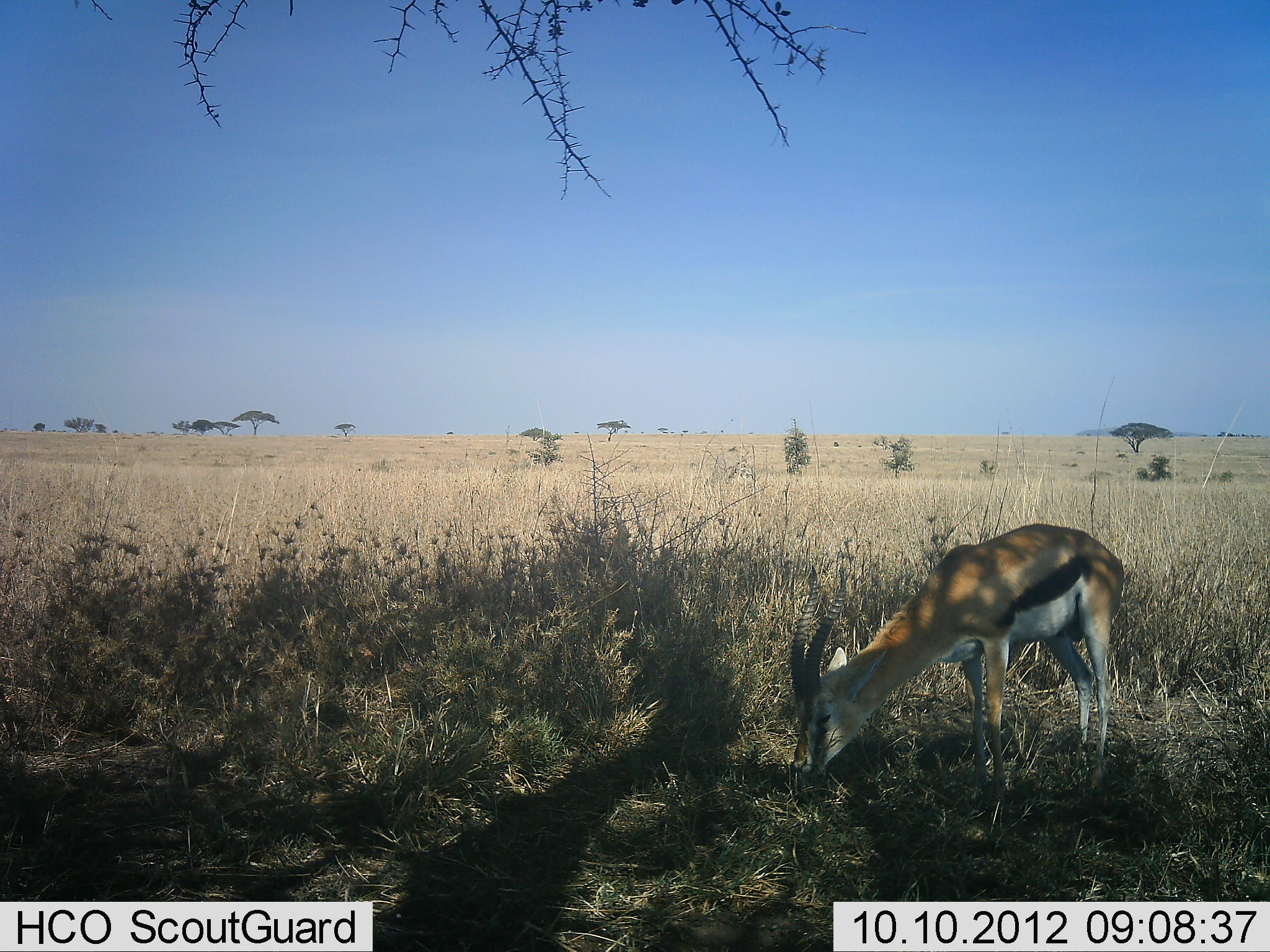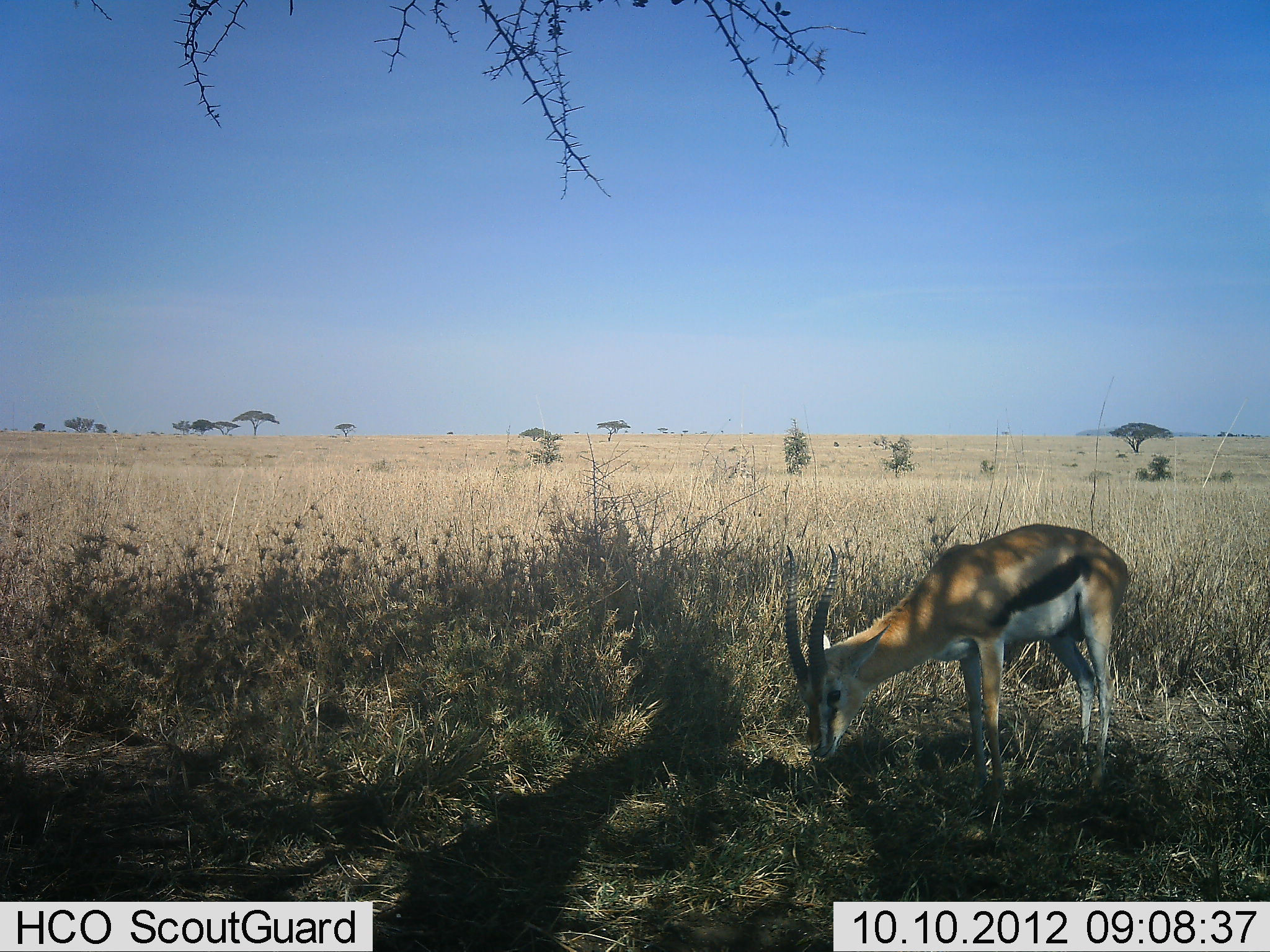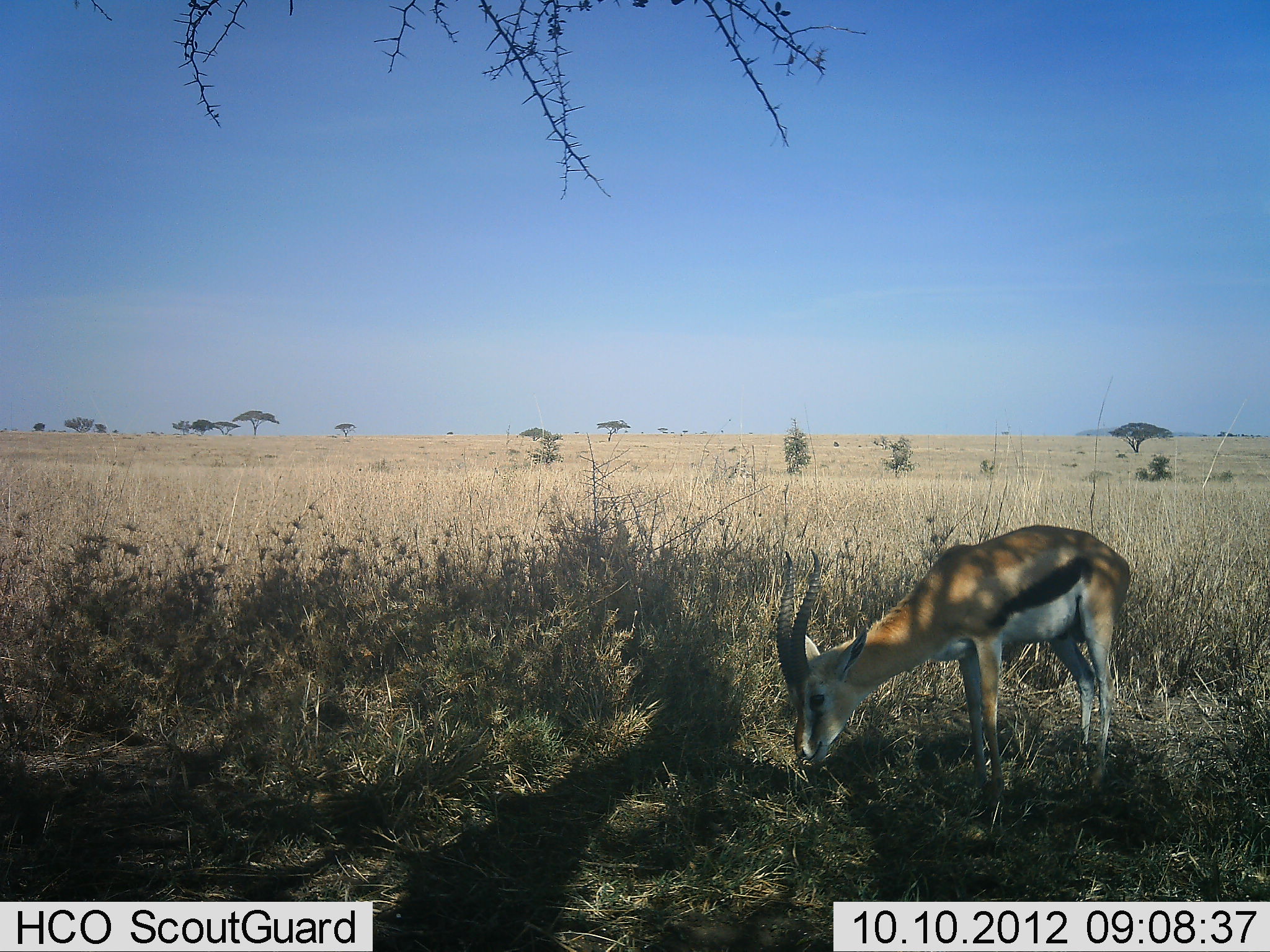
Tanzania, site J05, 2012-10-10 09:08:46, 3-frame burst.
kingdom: Animalia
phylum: Chordata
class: Mammalia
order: Artiodactyla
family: Bovidae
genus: Eudorcas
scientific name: Eudorcas thomsonii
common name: thomson's gazelle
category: gazellethomsons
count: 1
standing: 20%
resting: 0%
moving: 0%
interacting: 0%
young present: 0%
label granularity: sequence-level